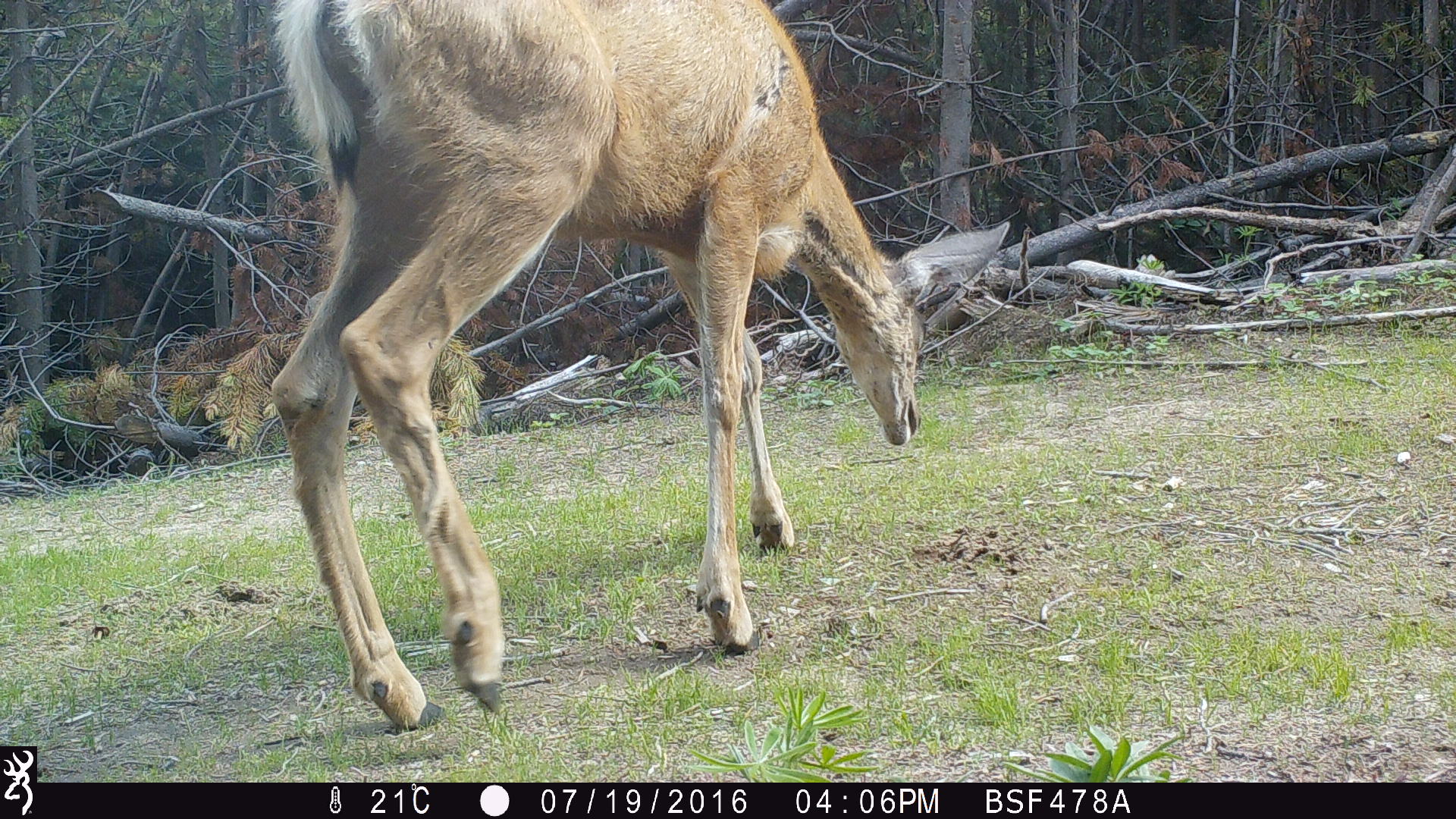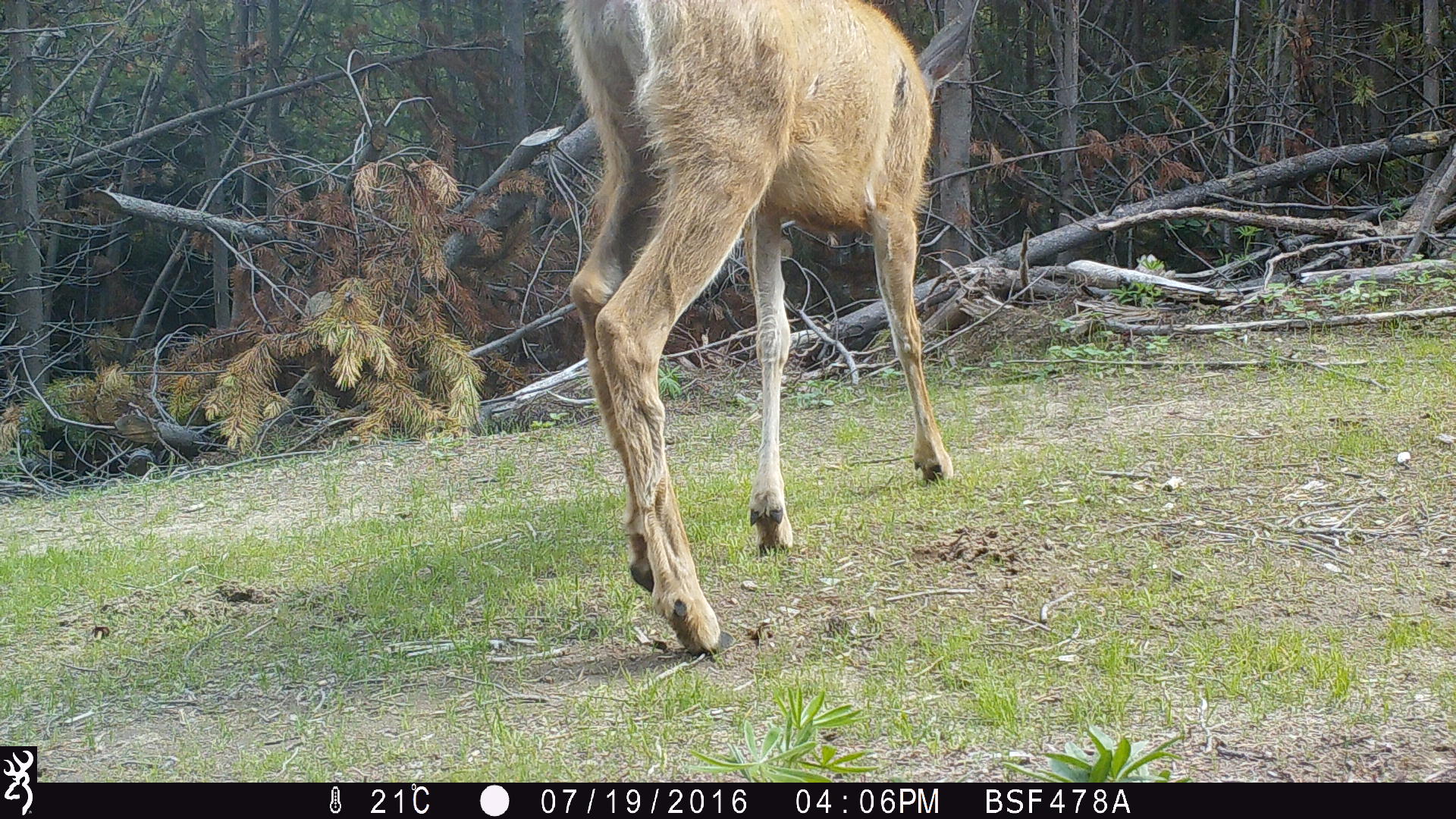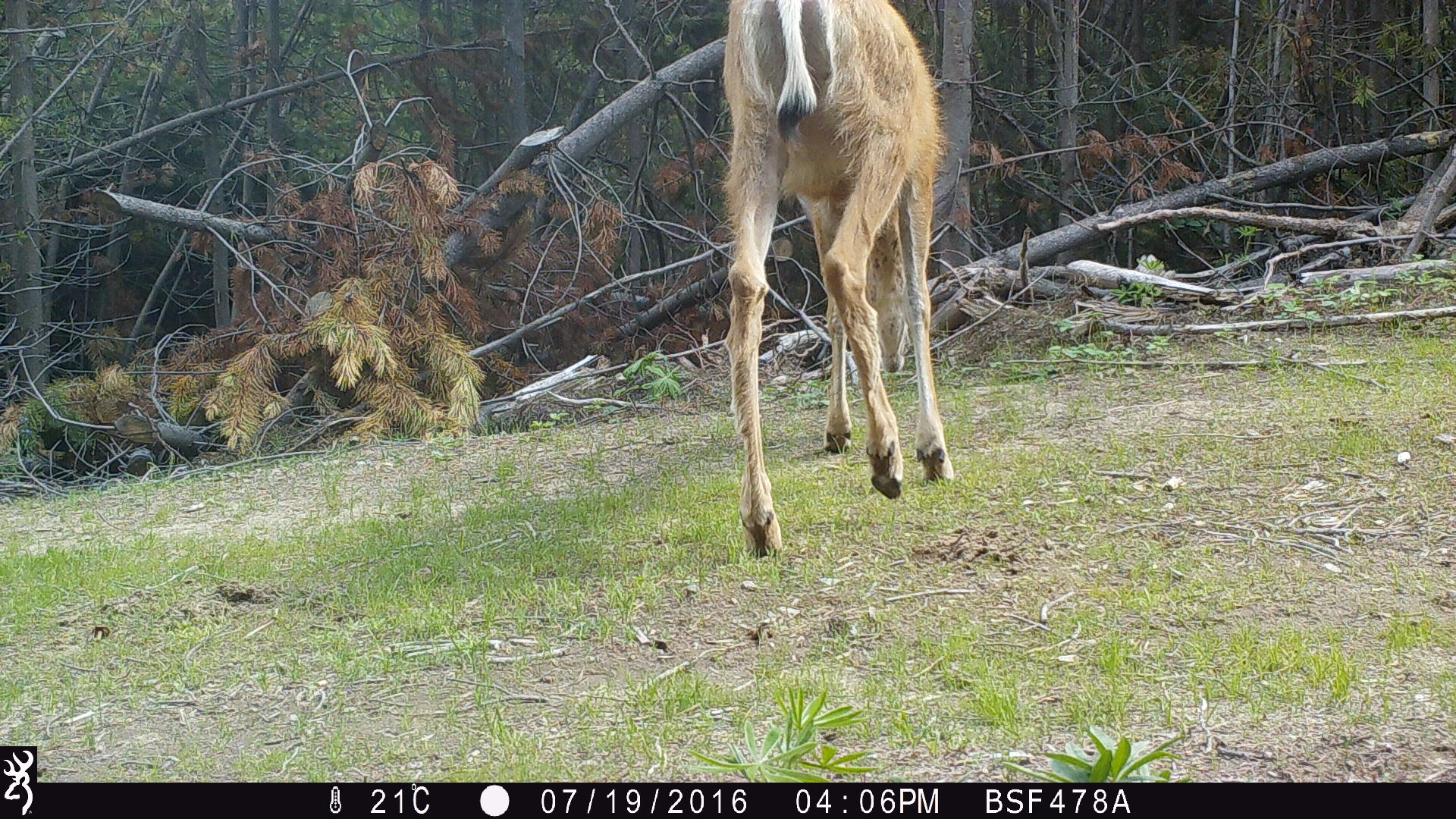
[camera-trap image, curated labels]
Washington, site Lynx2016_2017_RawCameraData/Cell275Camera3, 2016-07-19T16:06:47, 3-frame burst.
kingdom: Animalia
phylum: Chordata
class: Mammalia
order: Artiodactyla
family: Cervidae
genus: Odocoileus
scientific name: Odocoileus hemionus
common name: mule deer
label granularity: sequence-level